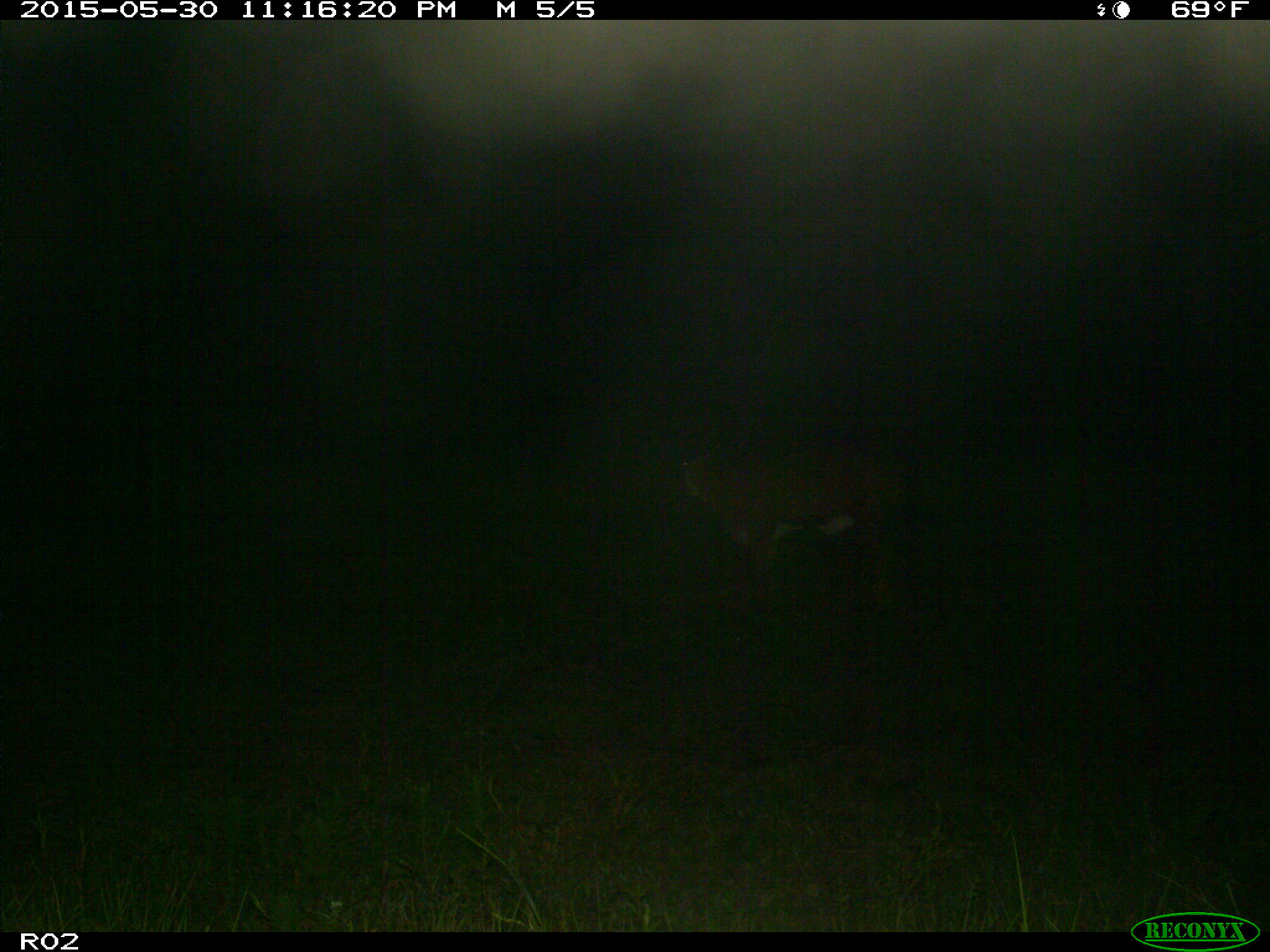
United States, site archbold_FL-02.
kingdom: Animalia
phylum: Chordata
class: Mammalia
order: Artiodactyla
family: Bovidae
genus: Bos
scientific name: Bos taurus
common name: domestic cow